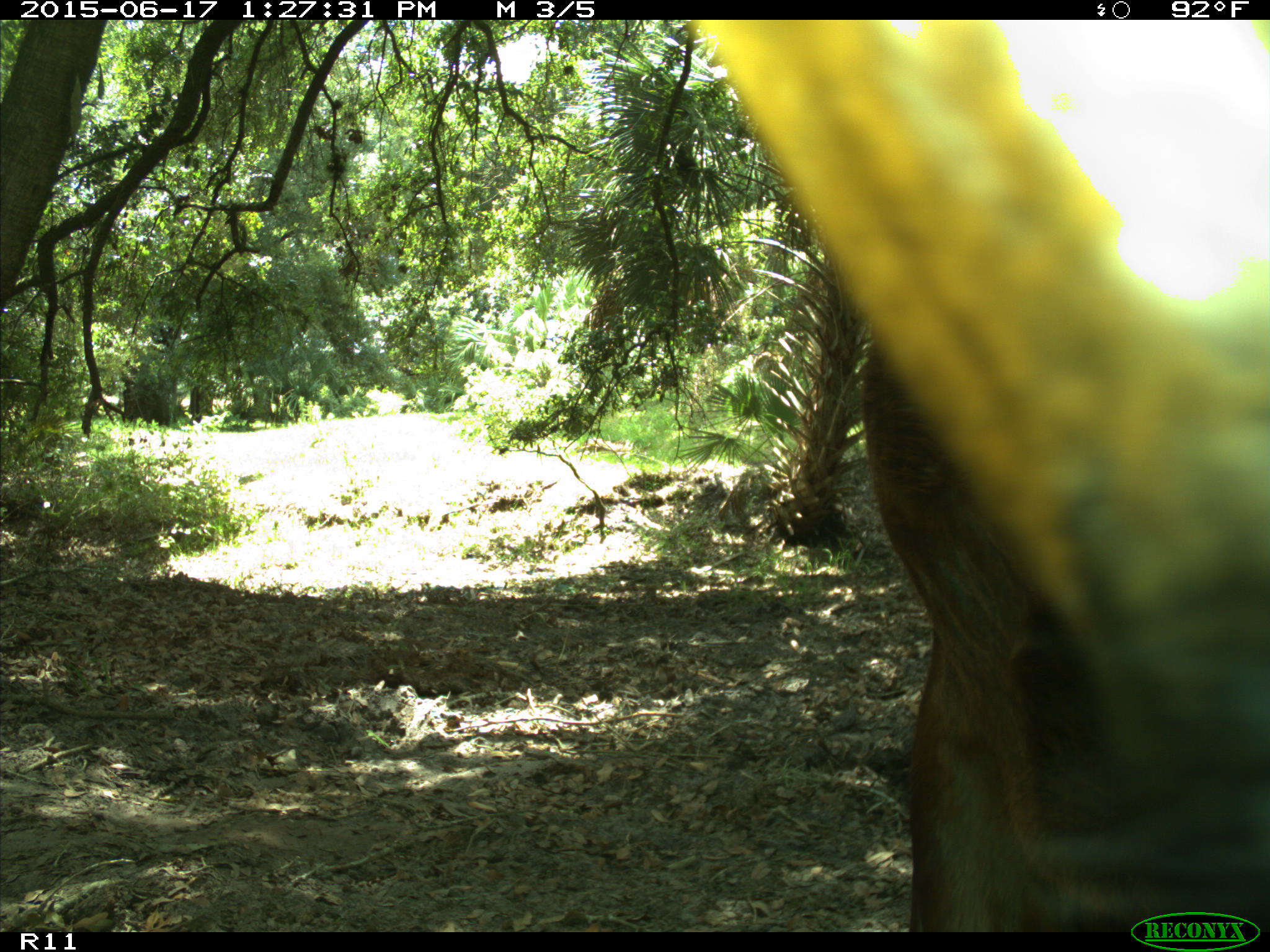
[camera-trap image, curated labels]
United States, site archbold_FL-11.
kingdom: Animalia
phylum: Chordata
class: Mammalia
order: Artiodactyla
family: Bovidae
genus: Bos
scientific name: Bos taurus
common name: domestic cow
Bos taurus (domestic cow).